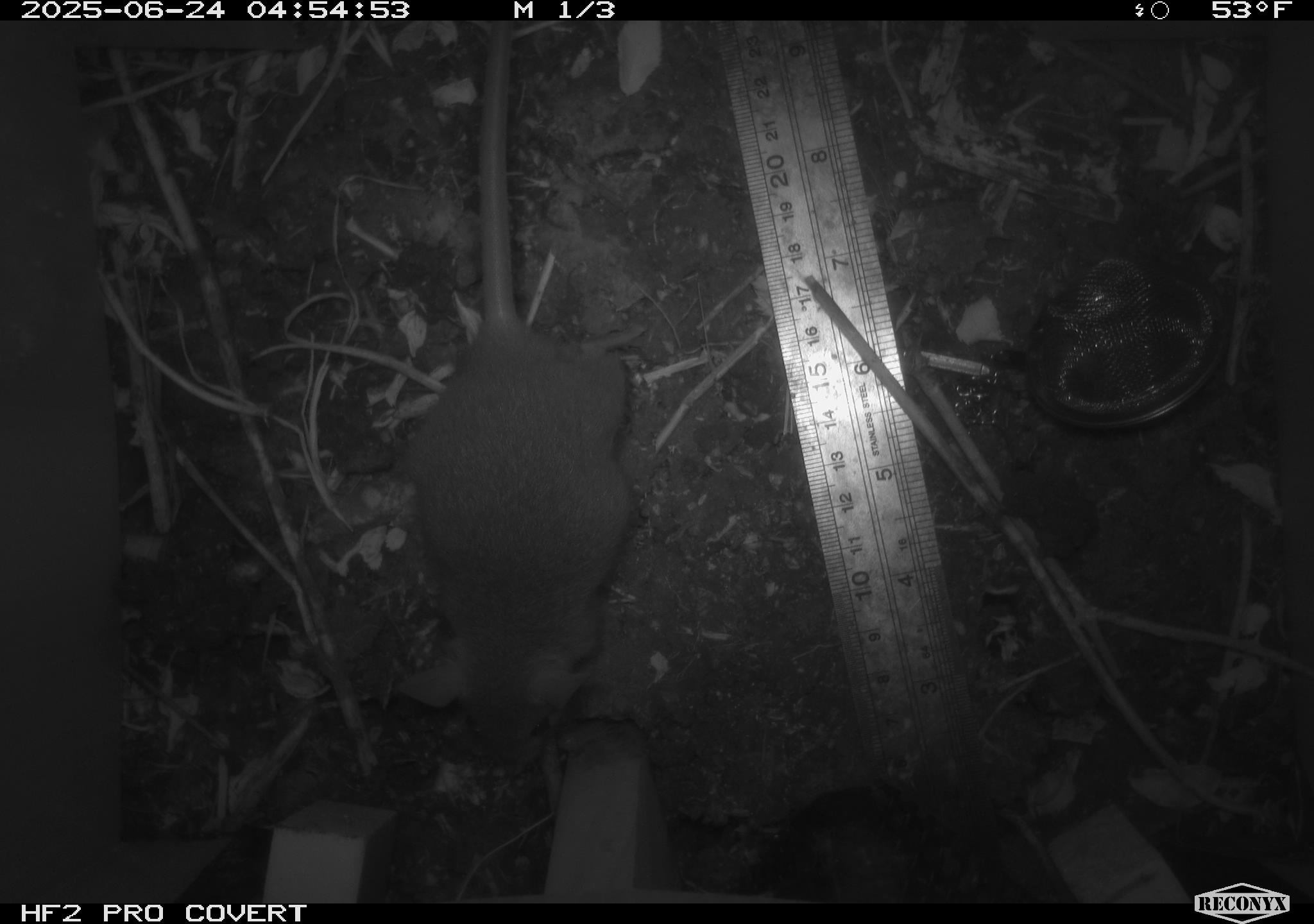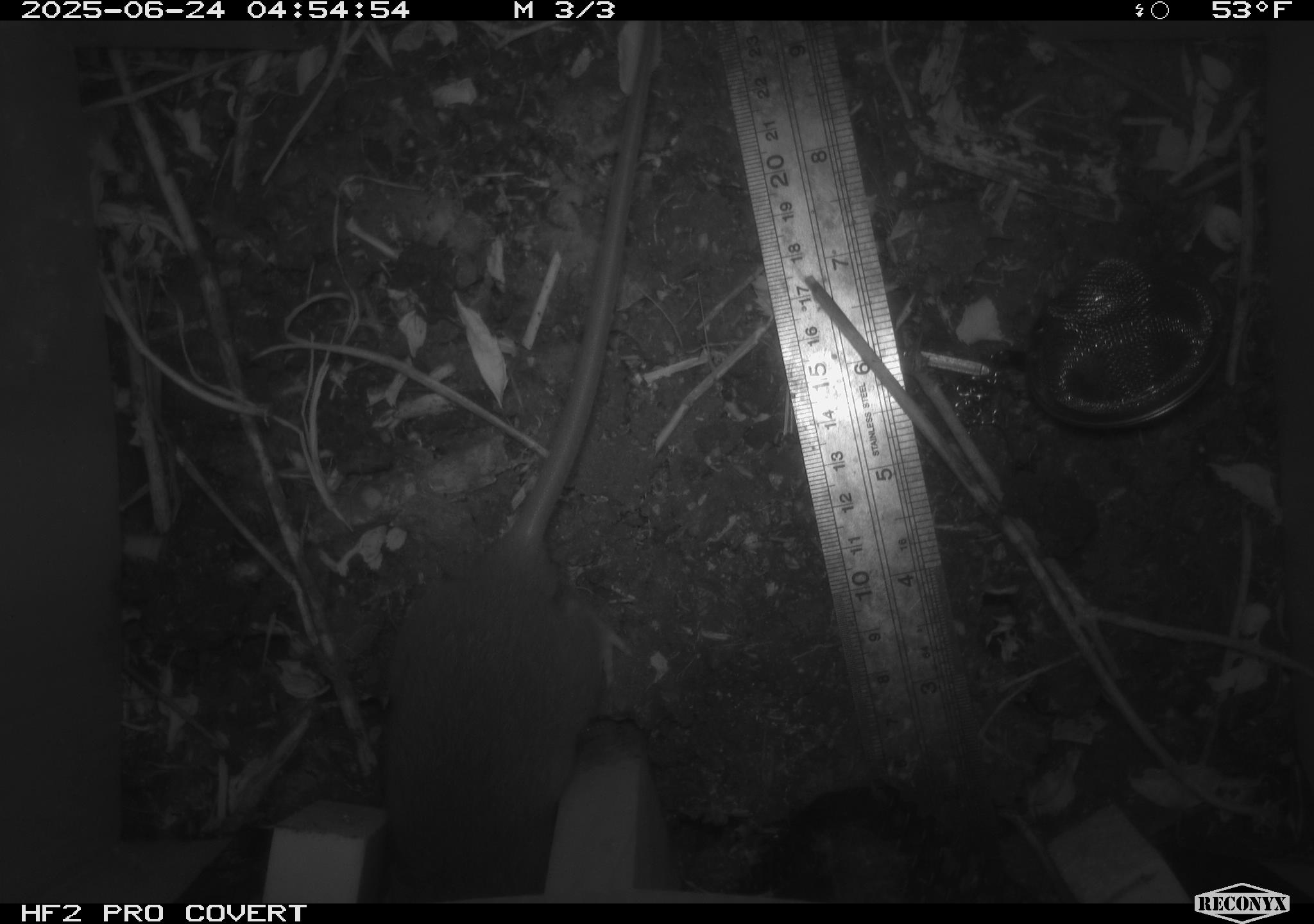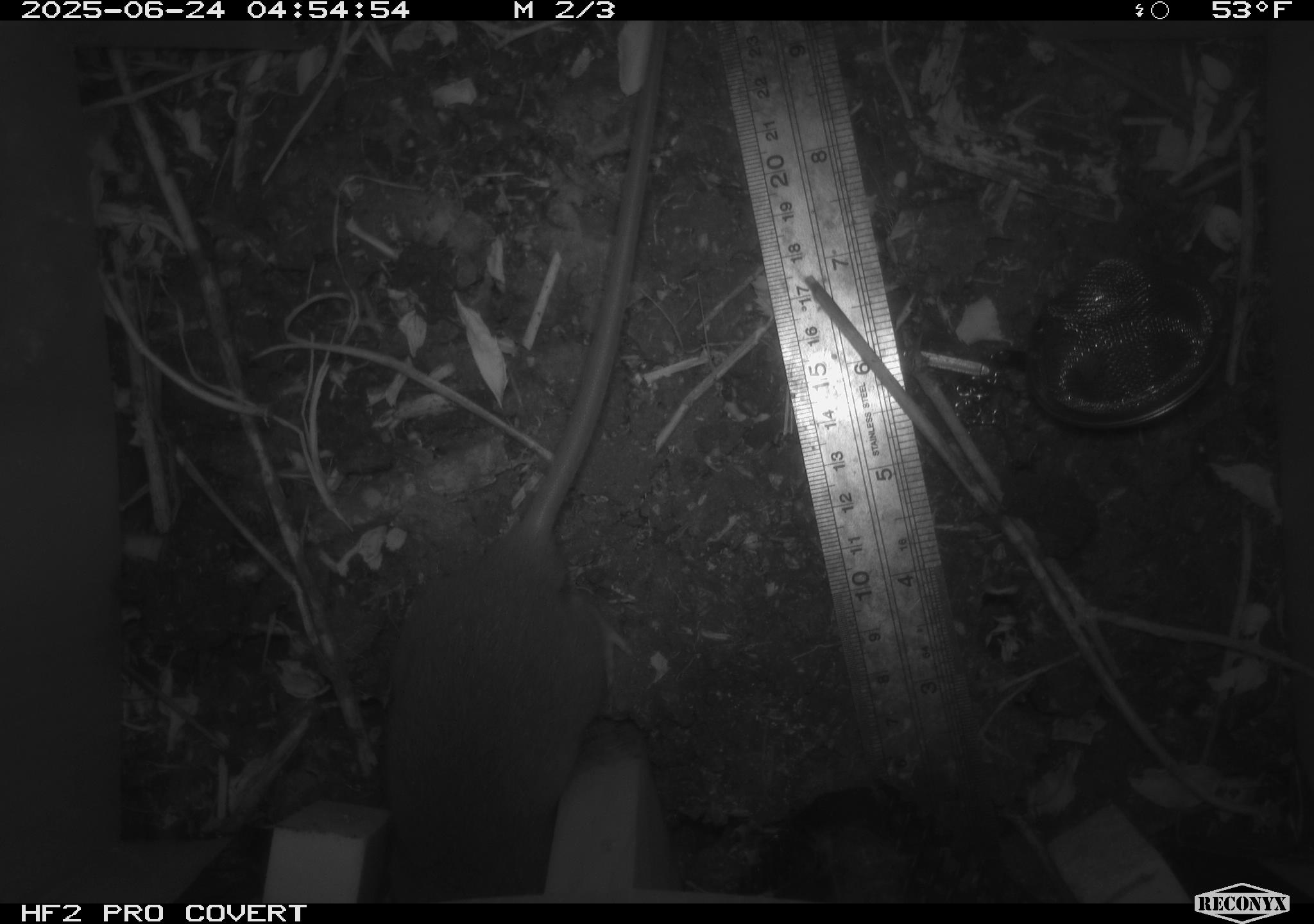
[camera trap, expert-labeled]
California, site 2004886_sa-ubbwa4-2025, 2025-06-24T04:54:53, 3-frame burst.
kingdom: Animalia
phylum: Chordata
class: Mammalia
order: Rodentia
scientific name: Rodentia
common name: rodent